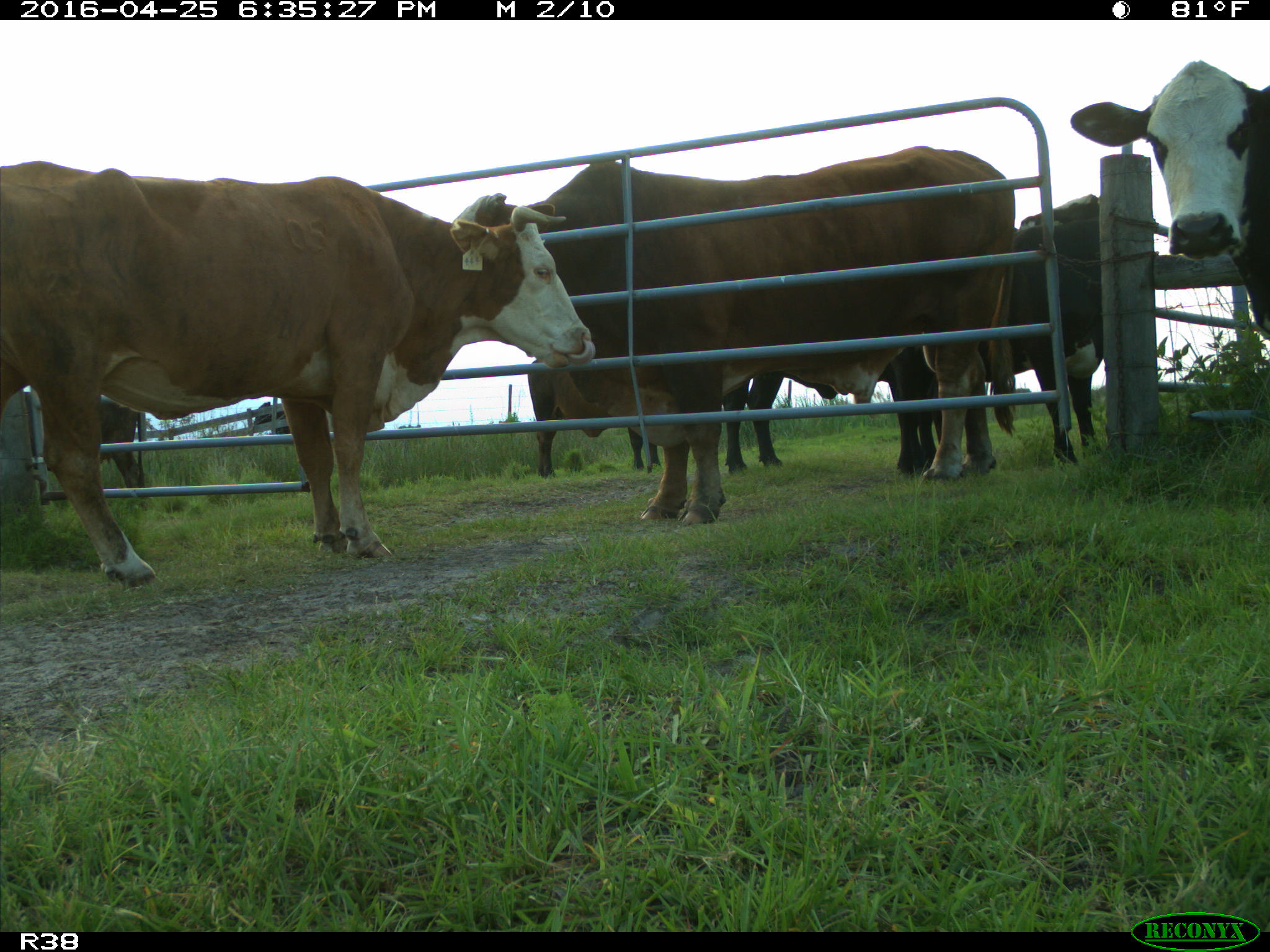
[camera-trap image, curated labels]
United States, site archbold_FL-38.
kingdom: Animalia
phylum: Chordata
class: Mammalia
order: Artiodactyla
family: Bovidae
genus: Bos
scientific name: Bos taurus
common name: domestic cow